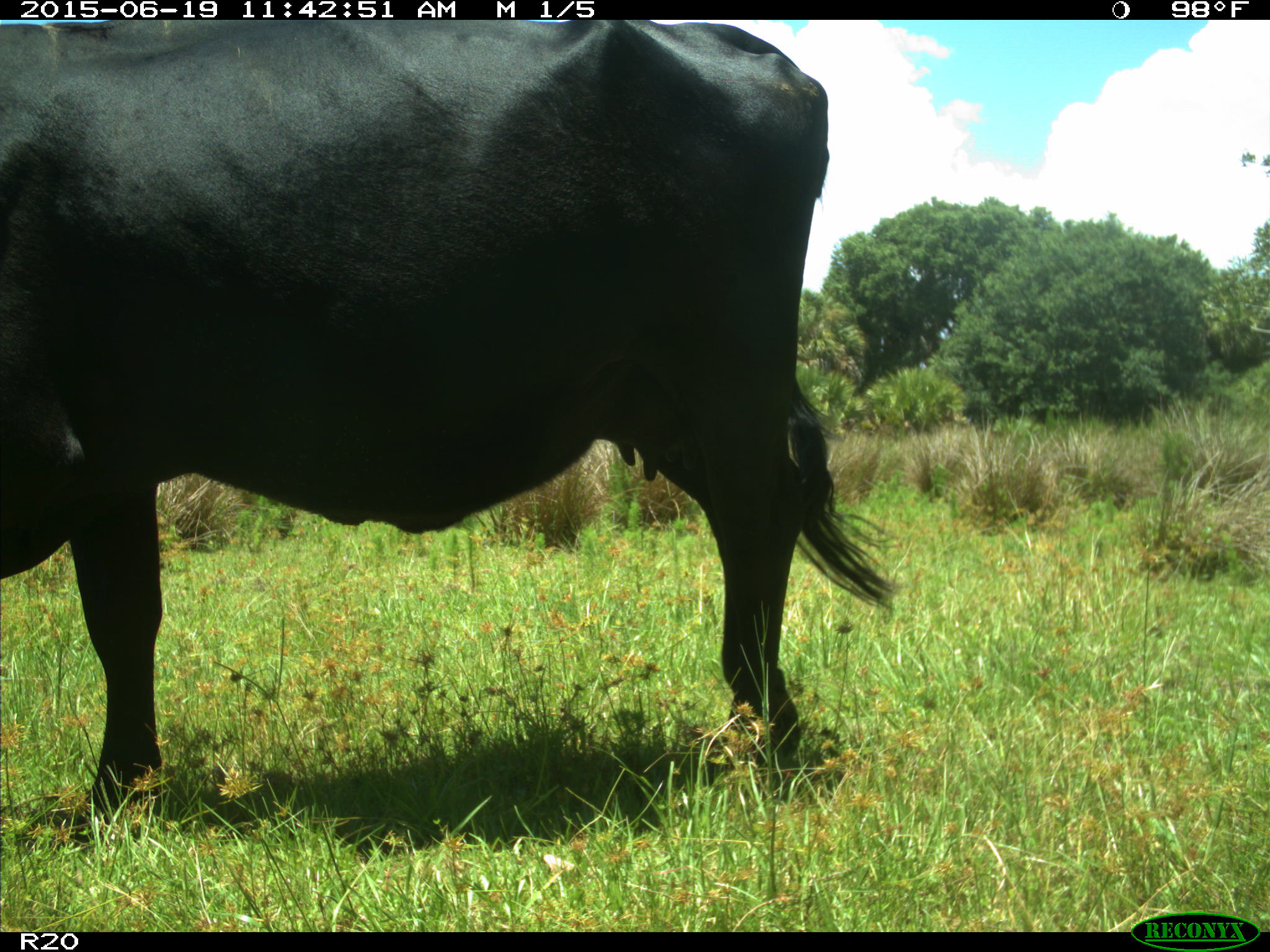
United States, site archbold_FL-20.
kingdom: Animalia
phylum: Chordata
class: Mammalia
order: Artiodactyla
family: Bovidae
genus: Bos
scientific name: Bos taurus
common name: domestic cow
Bos taurus (domestic cow).